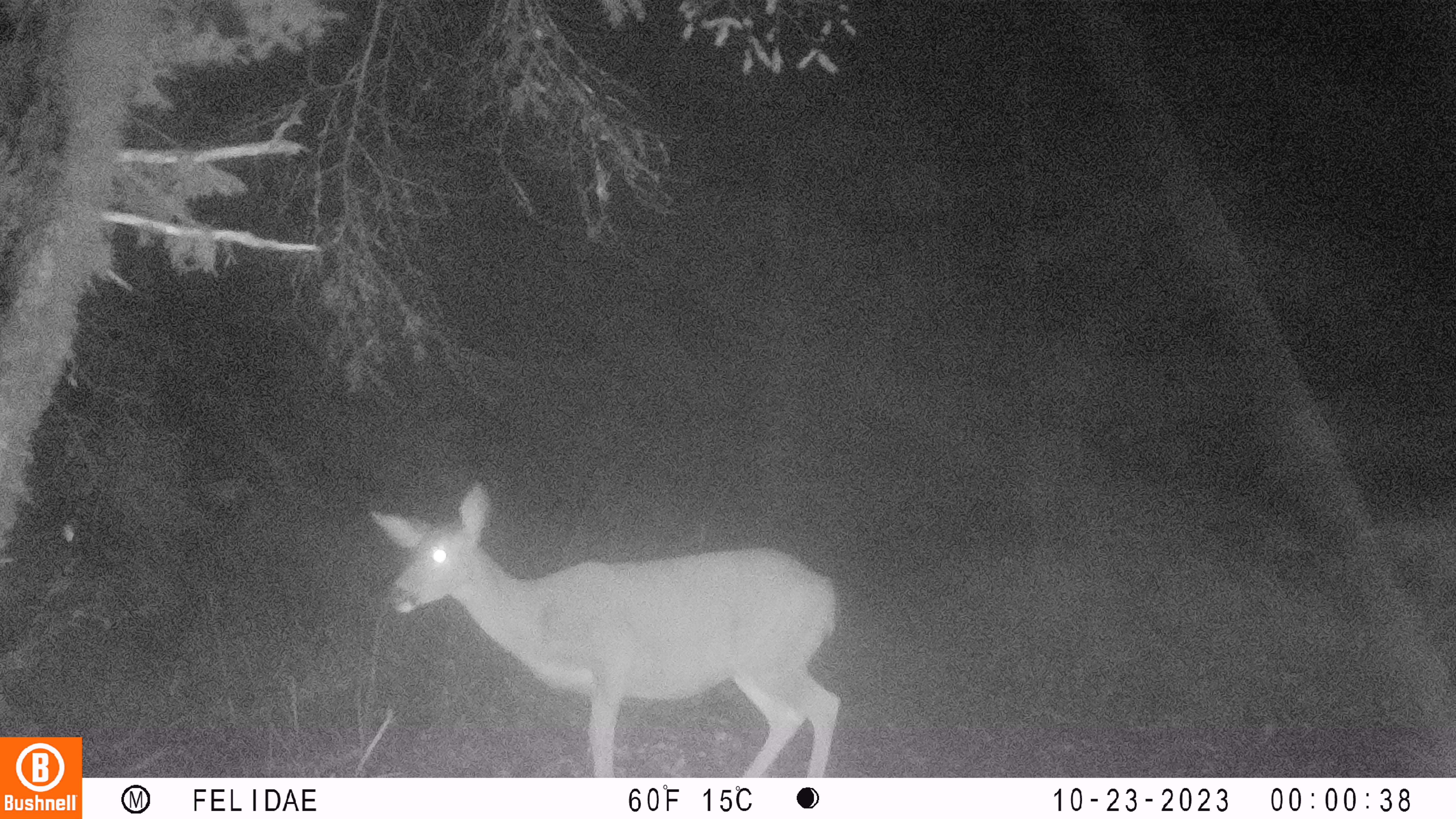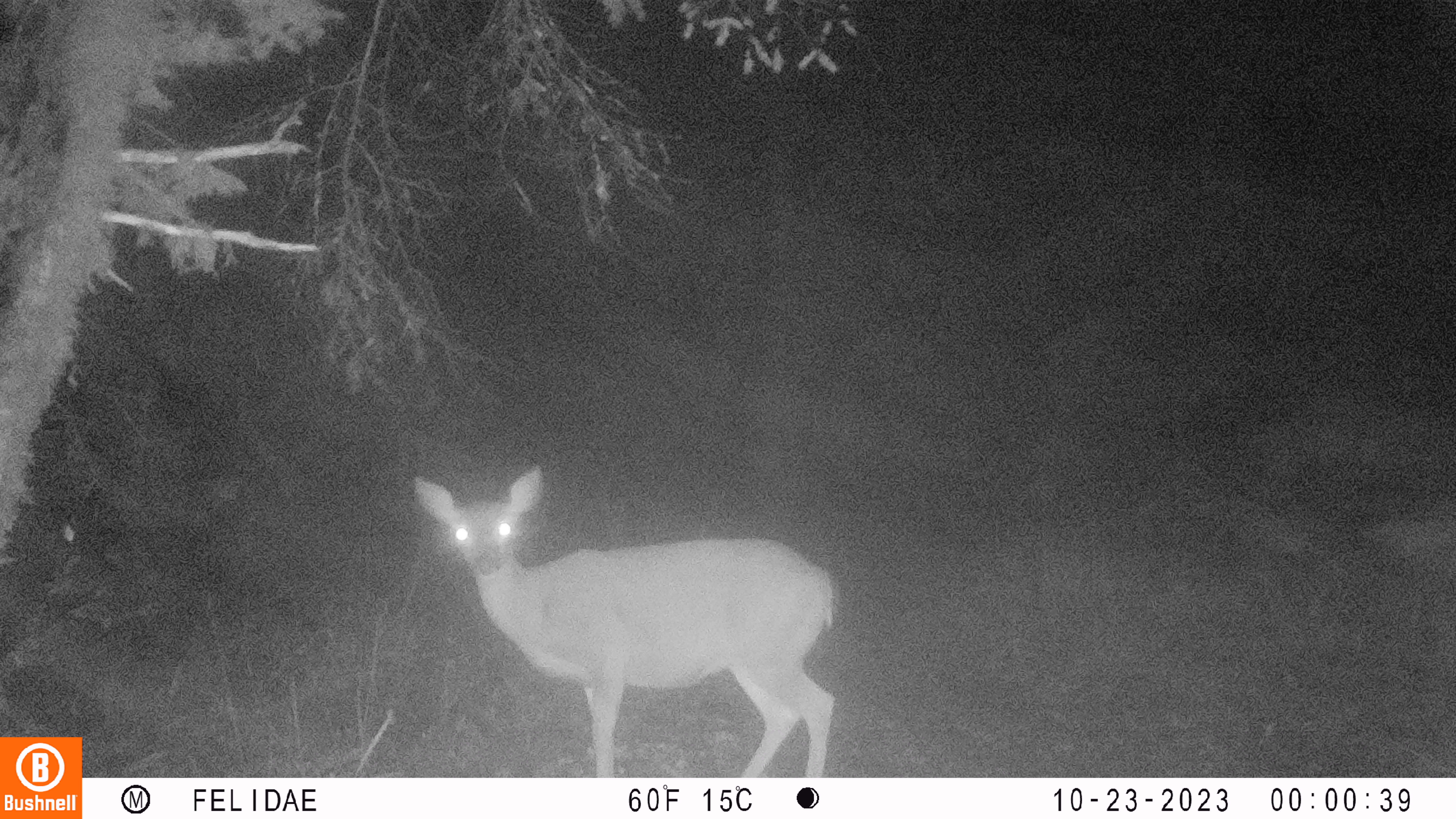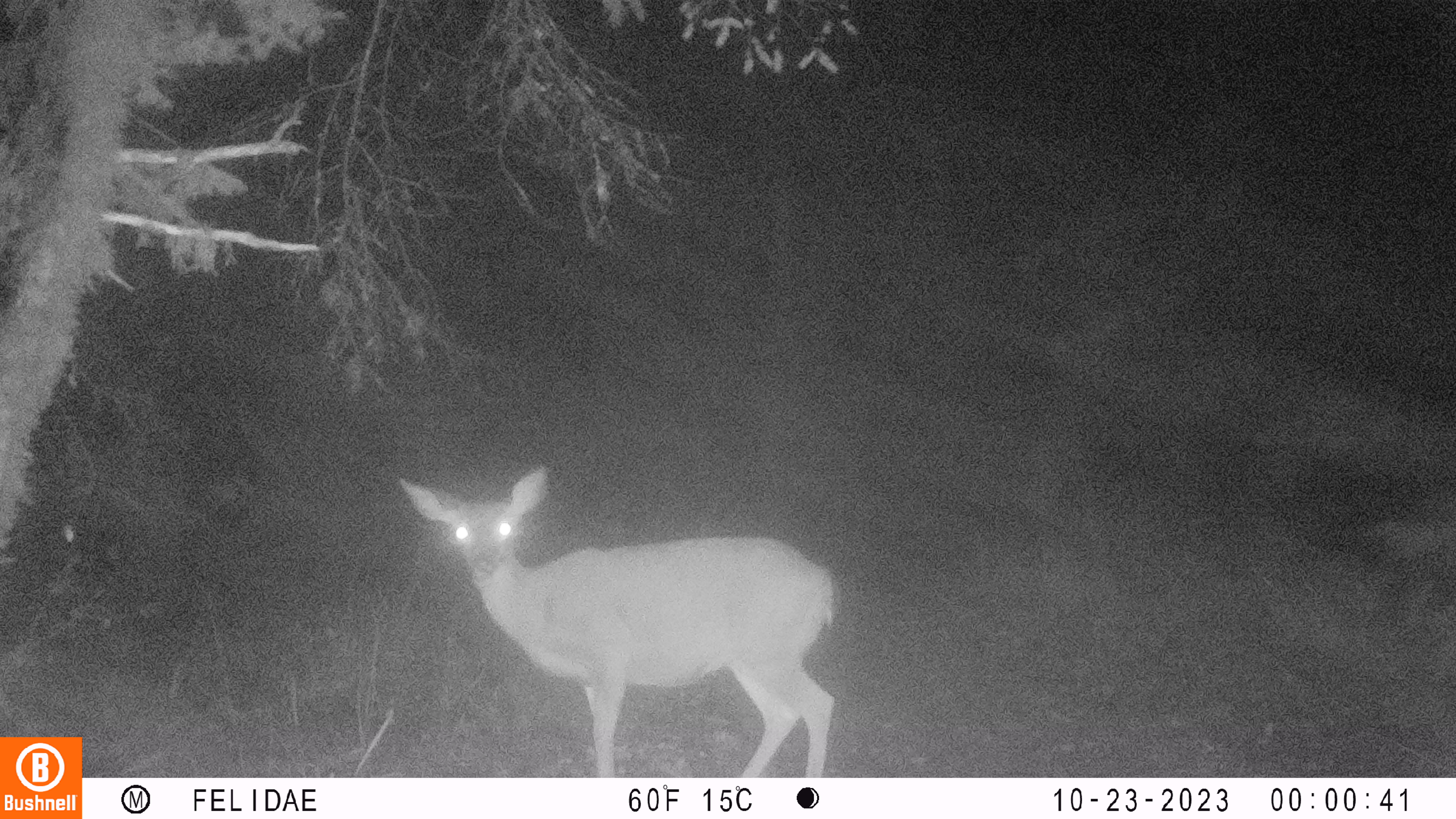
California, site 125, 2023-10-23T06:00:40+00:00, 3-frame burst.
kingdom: Animalia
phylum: Chordata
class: Mammalia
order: Artiodactyla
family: Cervidae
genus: Odocoileus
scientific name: Odocoileus hemionus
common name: mule deer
Mule deer (Odocoileus hemionus).